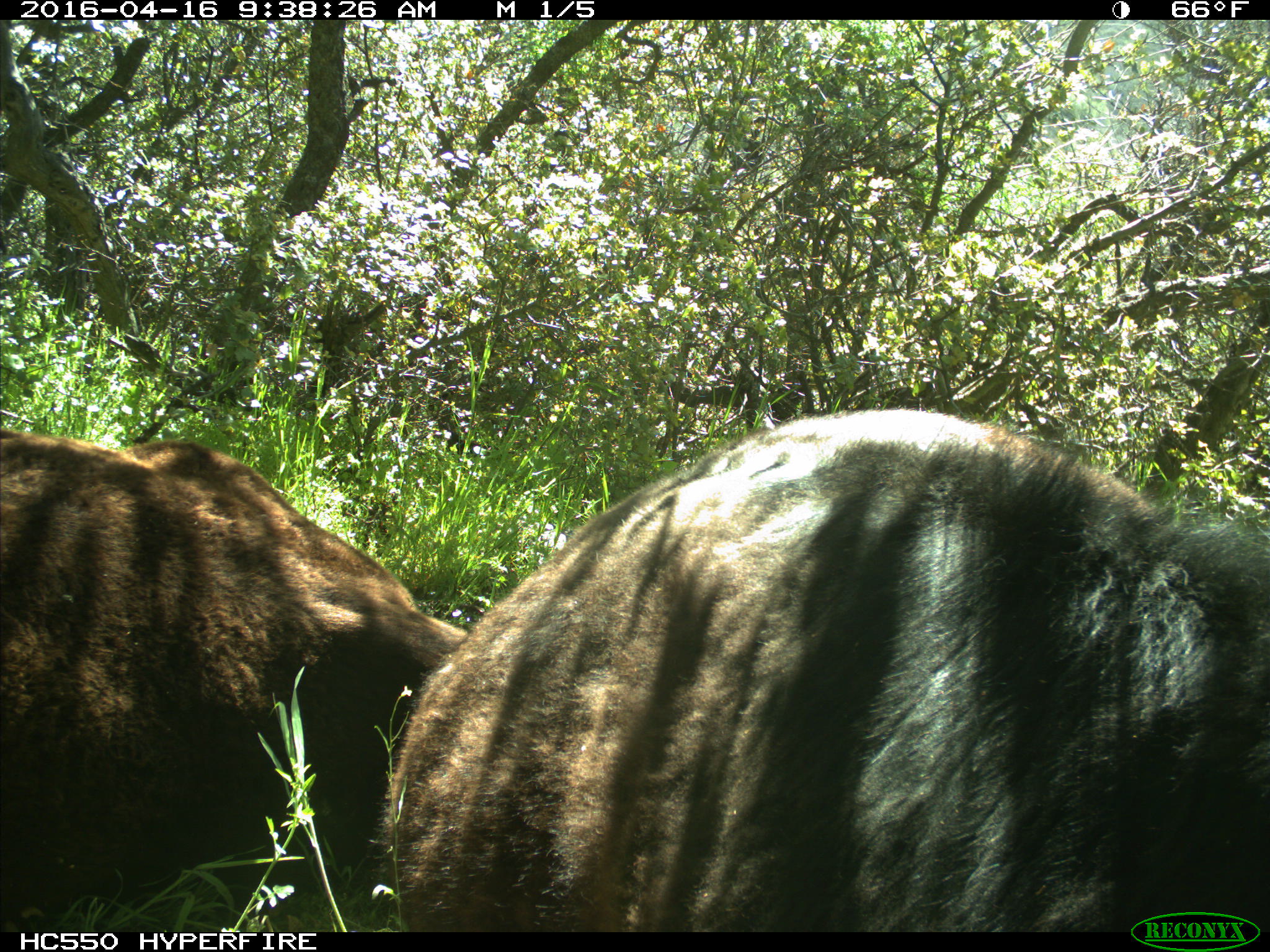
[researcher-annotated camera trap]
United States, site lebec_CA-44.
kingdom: Animalia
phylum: Chordata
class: Mammalia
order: Artiodactyla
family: Bovidae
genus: Bos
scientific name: Bos taurus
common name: domestic cow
Bos taurus (domestic cow).